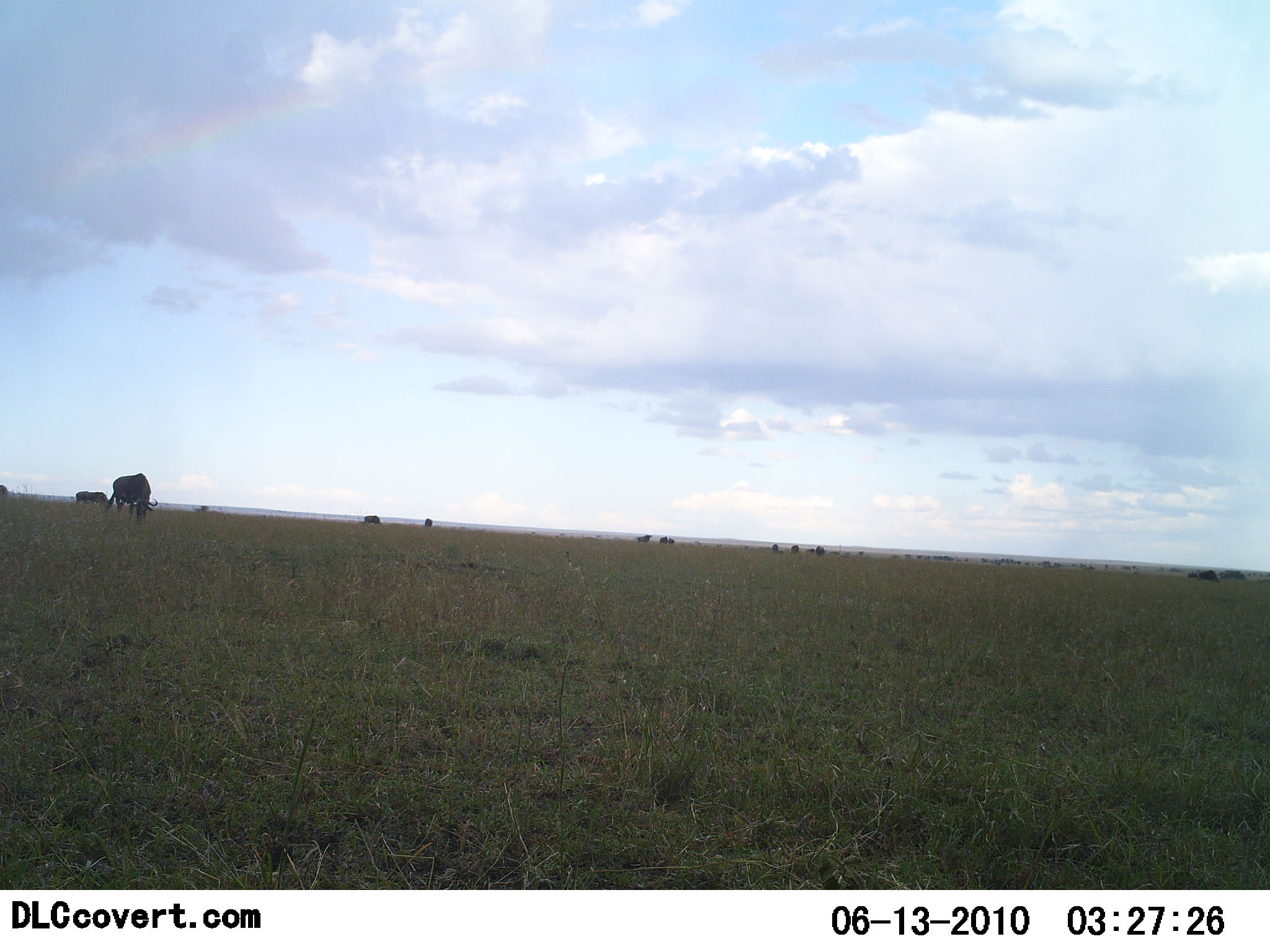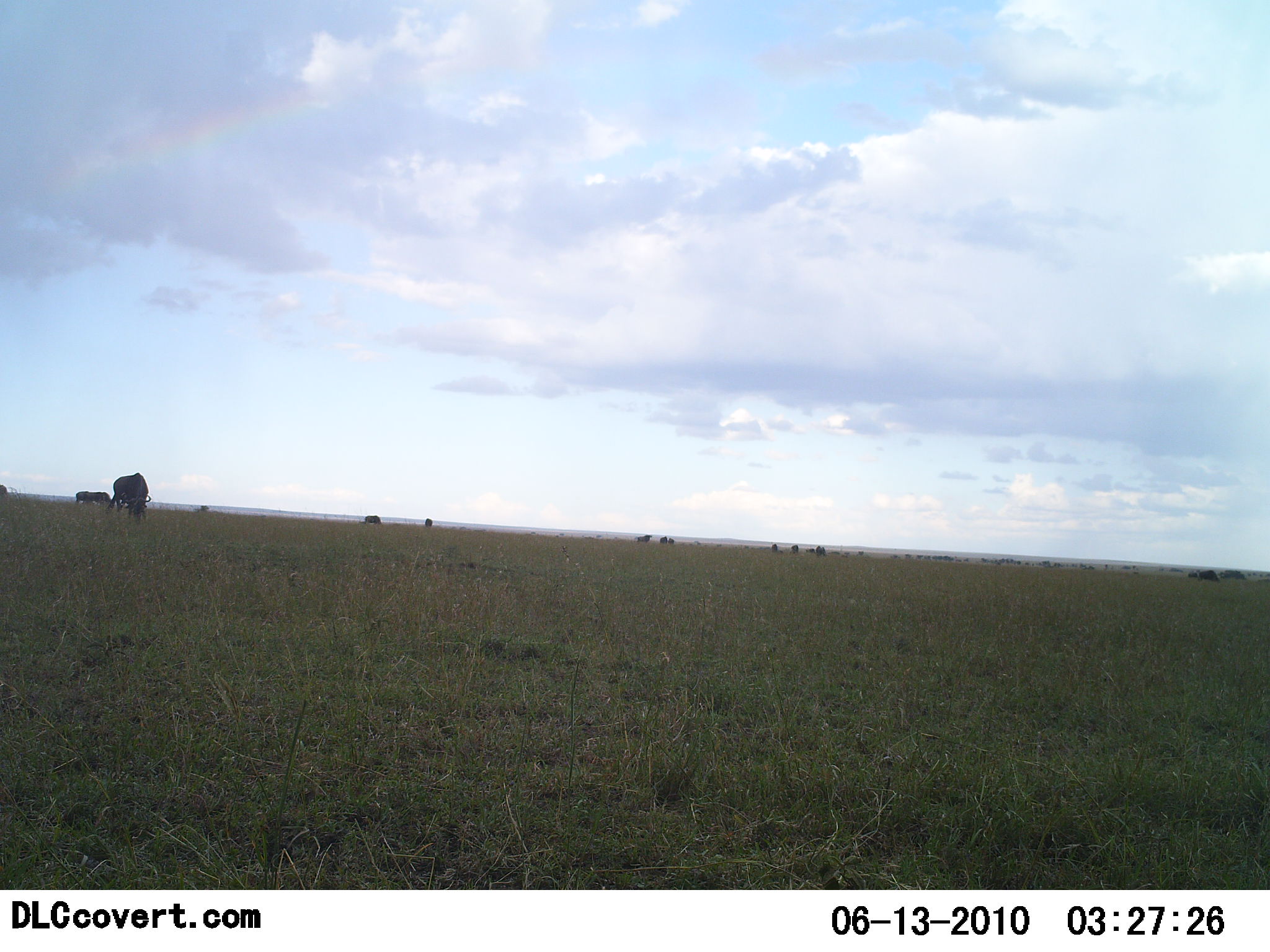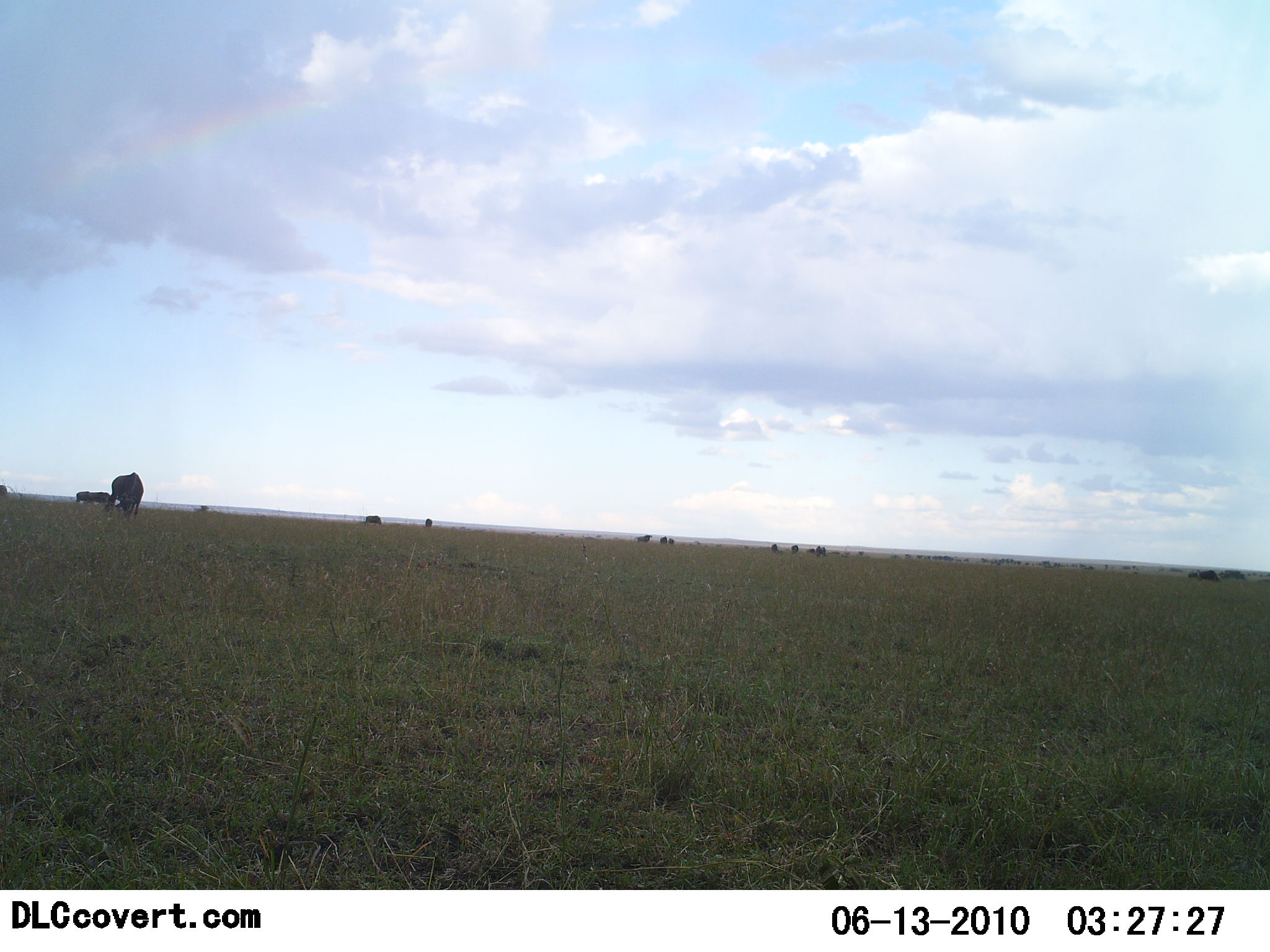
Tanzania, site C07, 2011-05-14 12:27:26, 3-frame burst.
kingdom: Animalia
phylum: Chordata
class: Mammalia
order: Artiodactyla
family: Bovidae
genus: Connochaetes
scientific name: Connochaetes taurinus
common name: blue wildebeest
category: wildebeest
Wildebeest (blue wildebeest) (Connochaetes taurinus), count 11-50. Behavior (volunteer vote fractions): standing 42%, resting 0%, moving 8%, interacting 0%. Young present (vote fraction): 0%. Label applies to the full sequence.